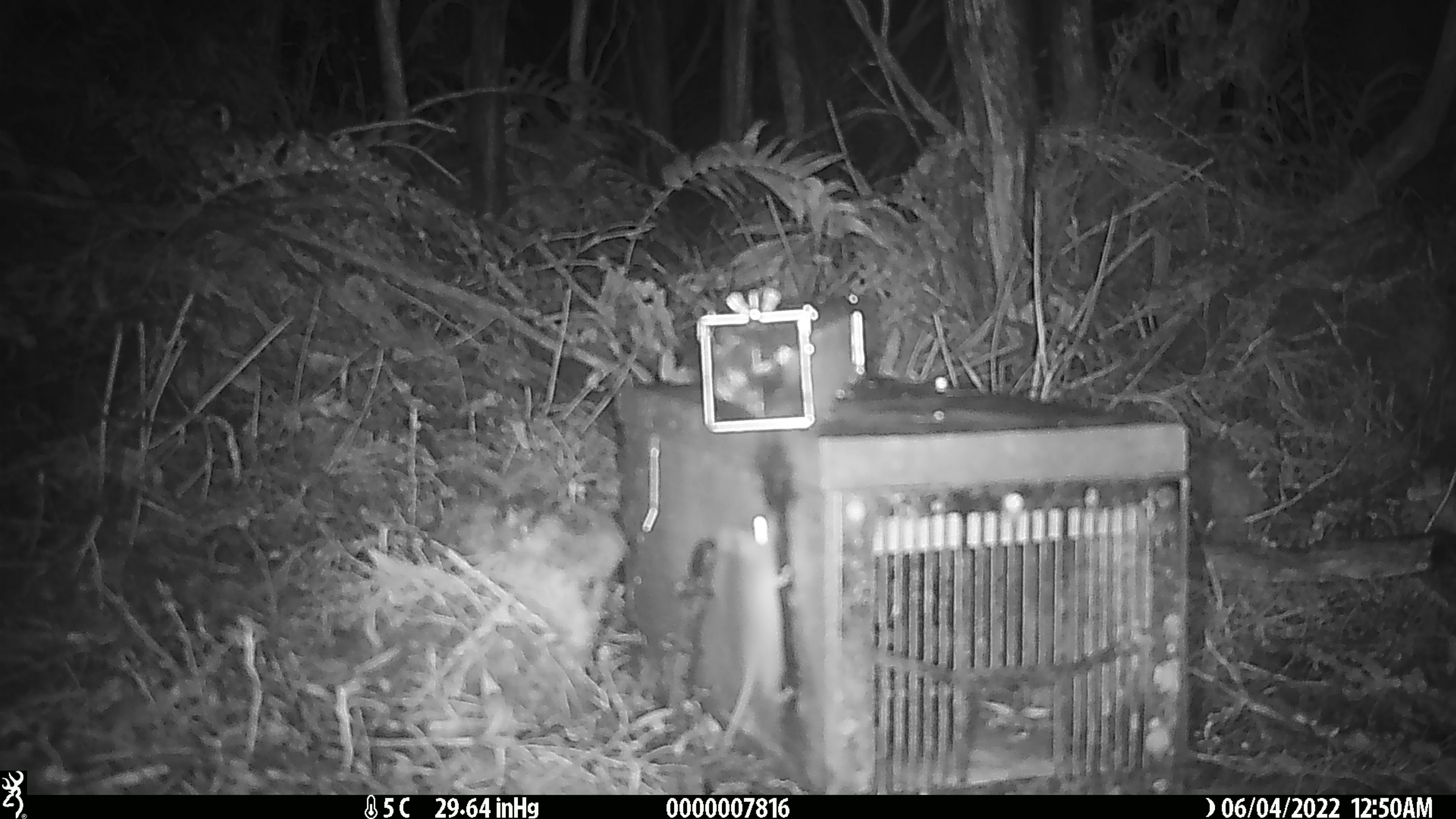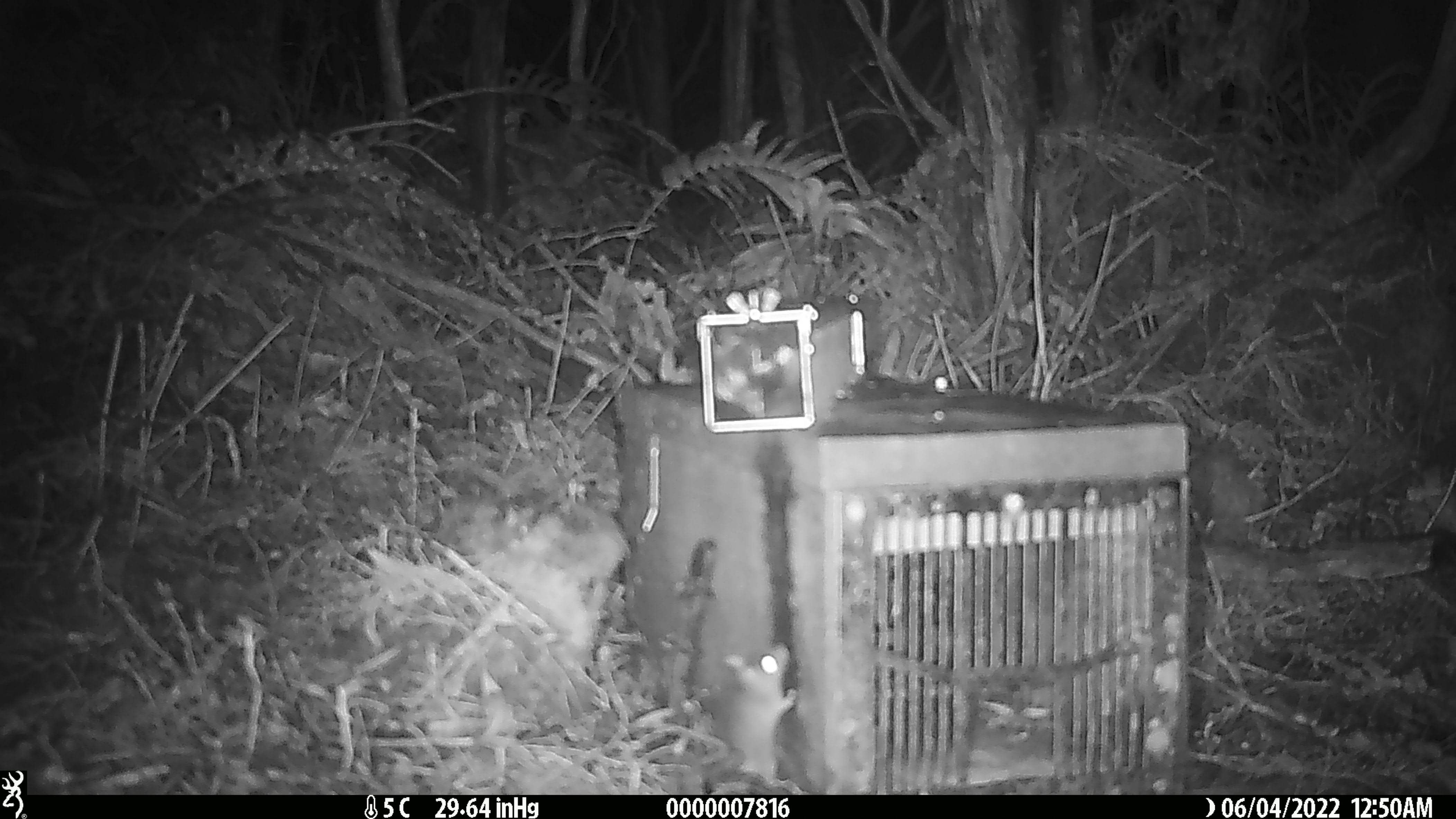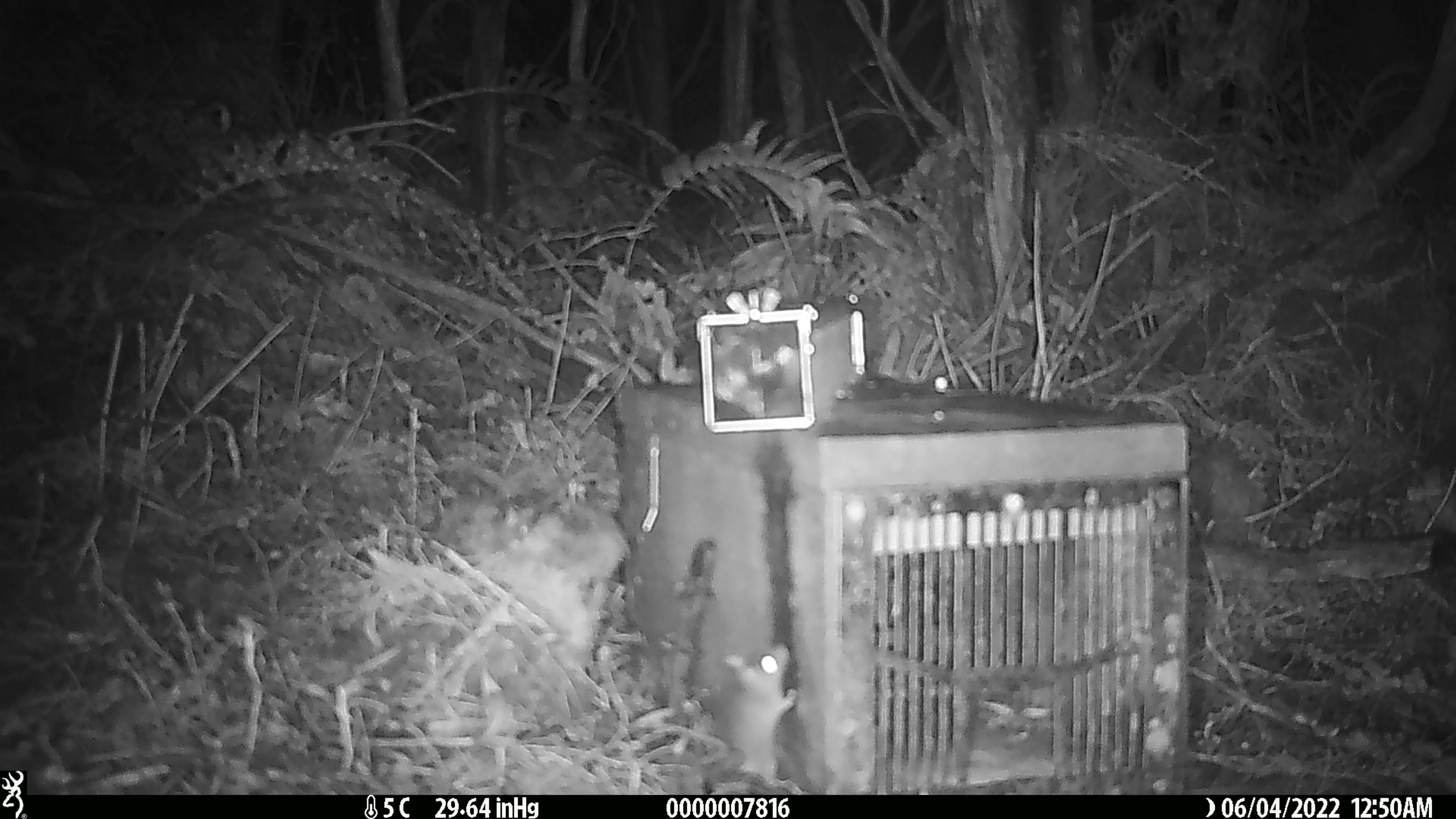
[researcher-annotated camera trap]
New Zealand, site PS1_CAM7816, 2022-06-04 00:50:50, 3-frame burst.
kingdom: Animalia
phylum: Chordata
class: Mammalia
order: Rodentia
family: Muridae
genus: Mus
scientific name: Mus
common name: mouse